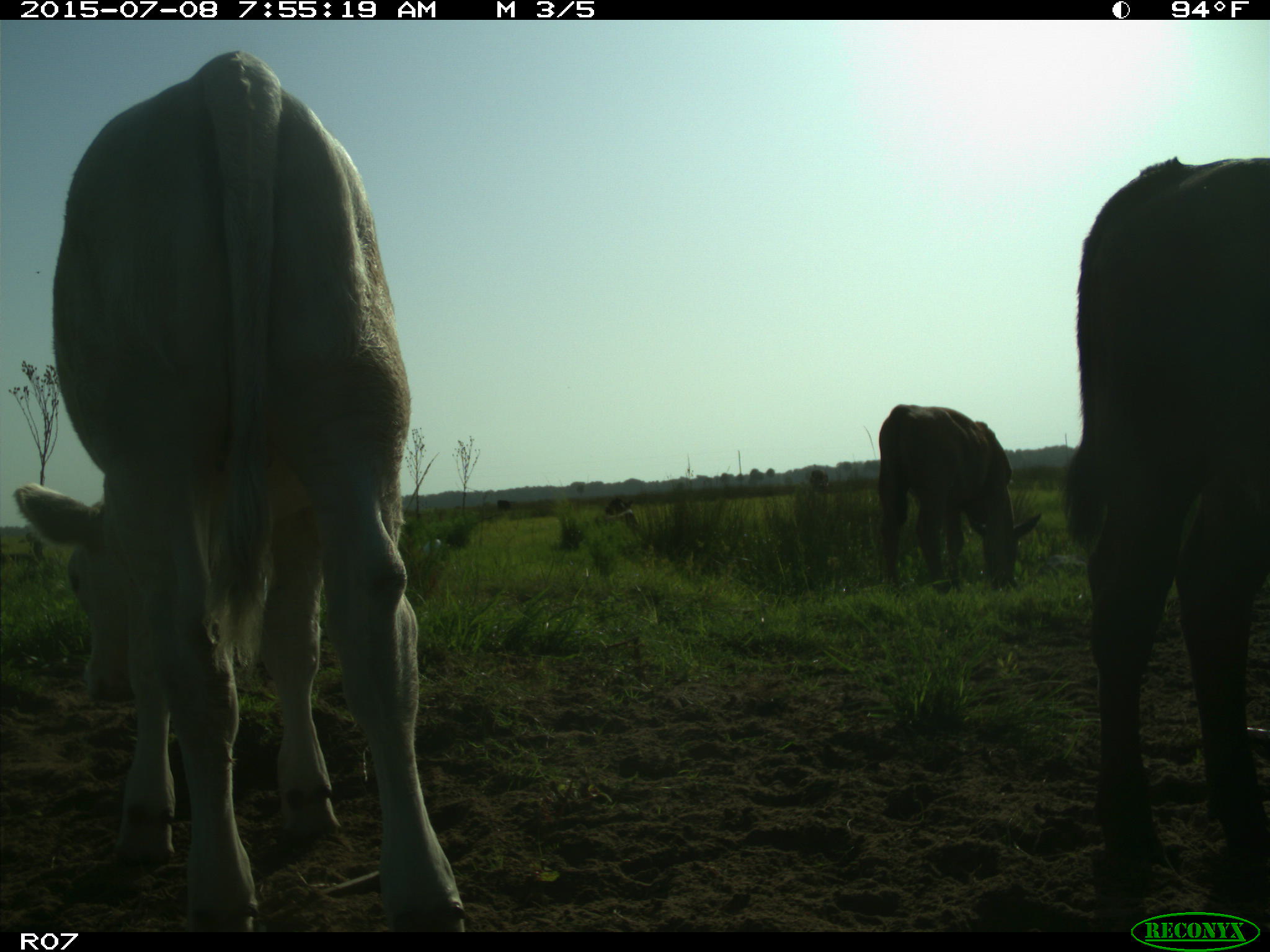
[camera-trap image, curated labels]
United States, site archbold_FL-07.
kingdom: Animalia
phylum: Chordata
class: Mammalia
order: Artiodactyla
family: Bovidae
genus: Bos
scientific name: Bos taurus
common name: domestic cow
Bos taurus (domestic cow).